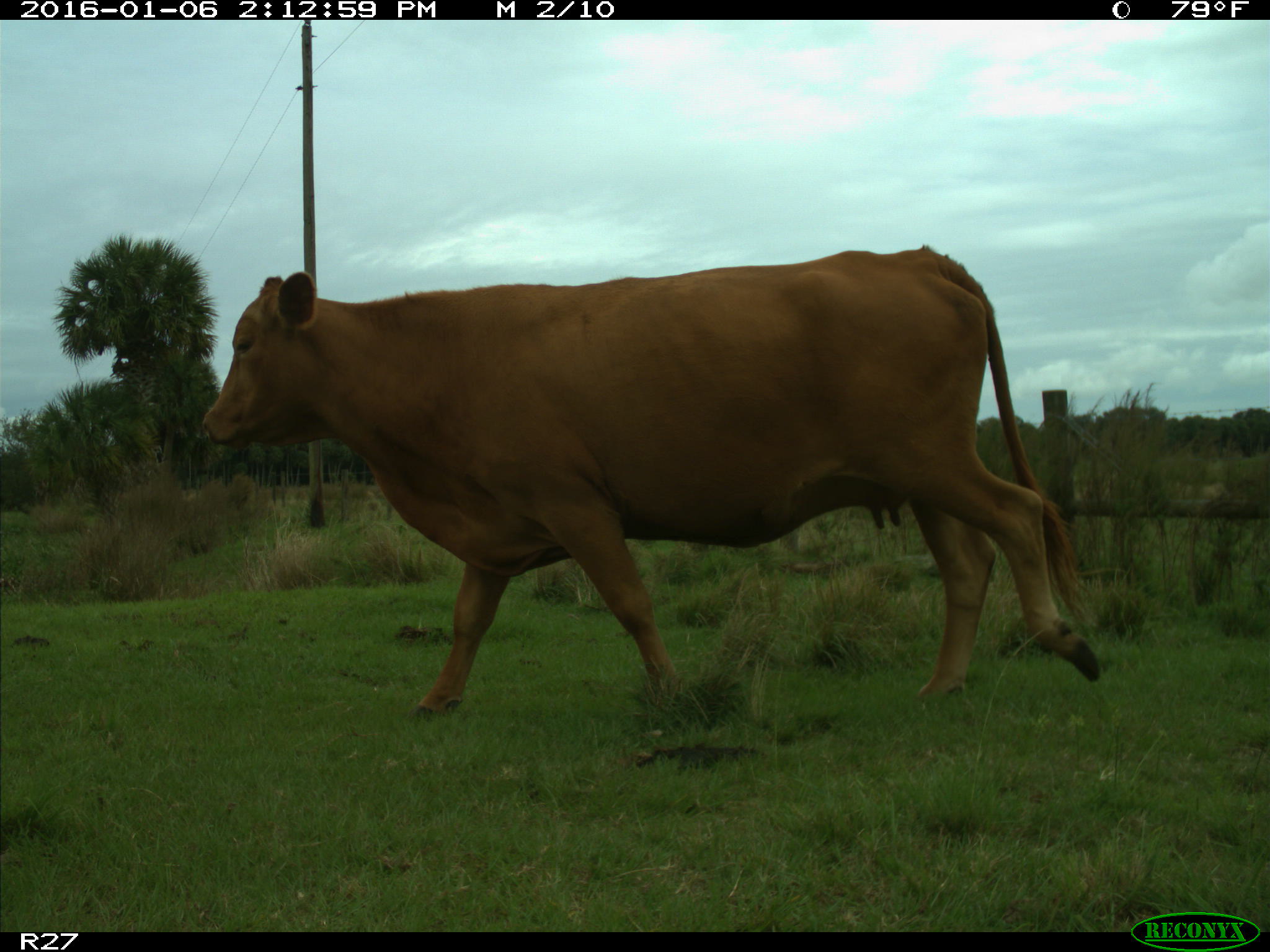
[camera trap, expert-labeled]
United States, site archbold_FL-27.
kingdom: Animalia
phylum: Chordata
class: Mammalia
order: Artiodactyla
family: Bovidae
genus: Bos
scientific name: Bos taurus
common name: domestic cow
Bos taurus (domestic cow).